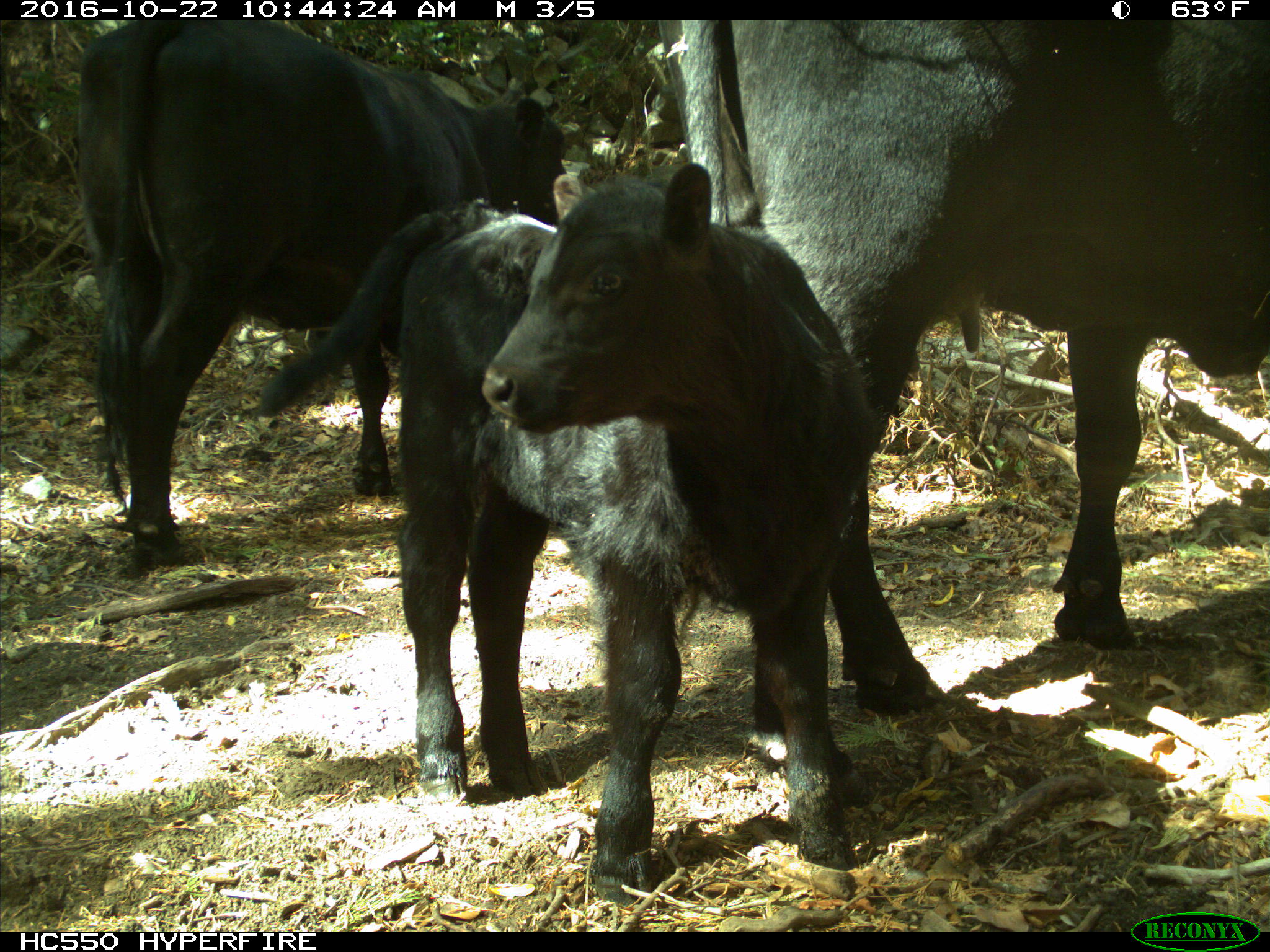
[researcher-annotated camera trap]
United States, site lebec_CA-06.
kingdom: Animalia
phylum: Chordata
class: Mammalia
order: Artiodactyla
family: Bovidae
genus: Bos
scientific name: Bos taurus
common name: domestic cow